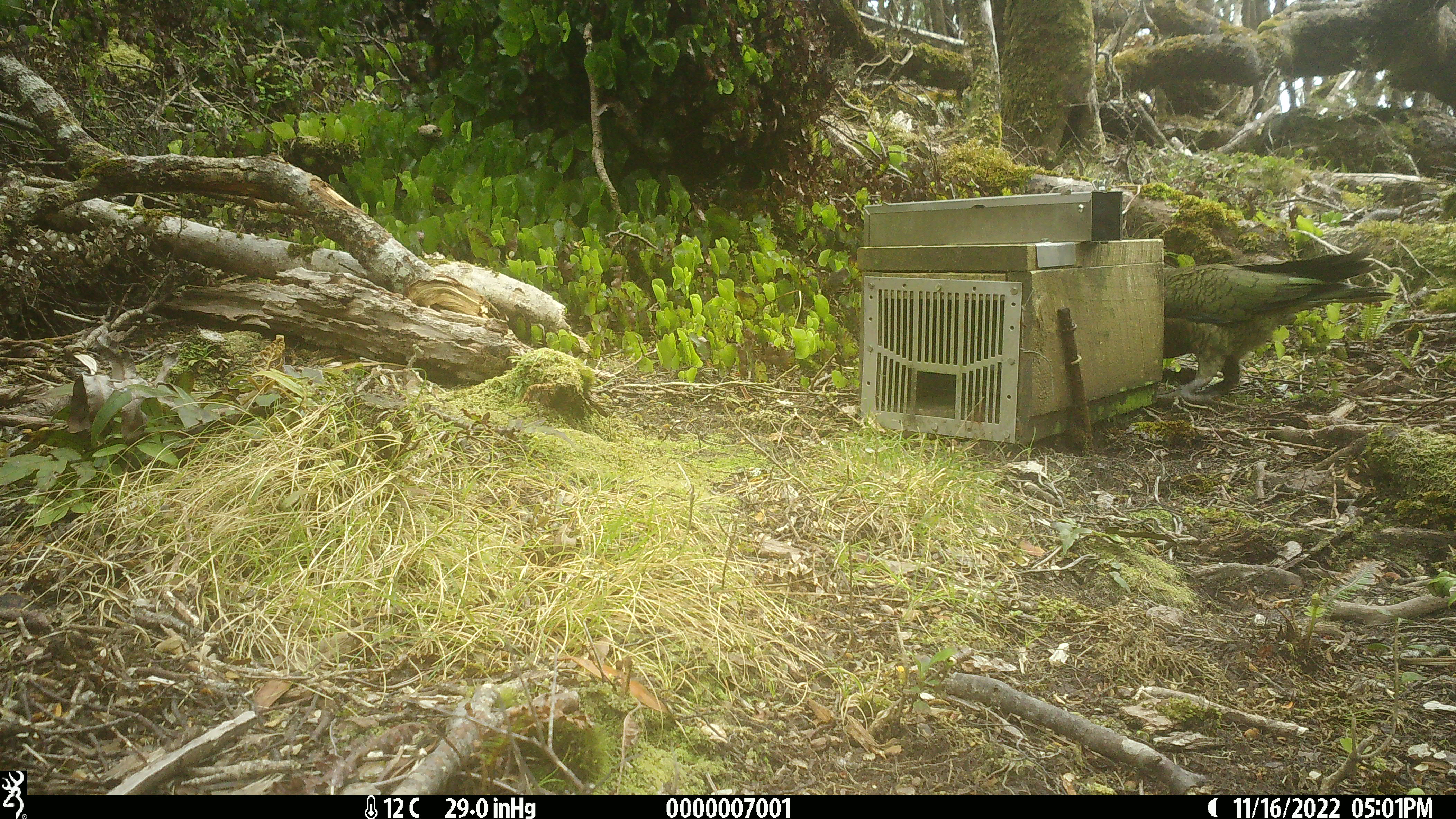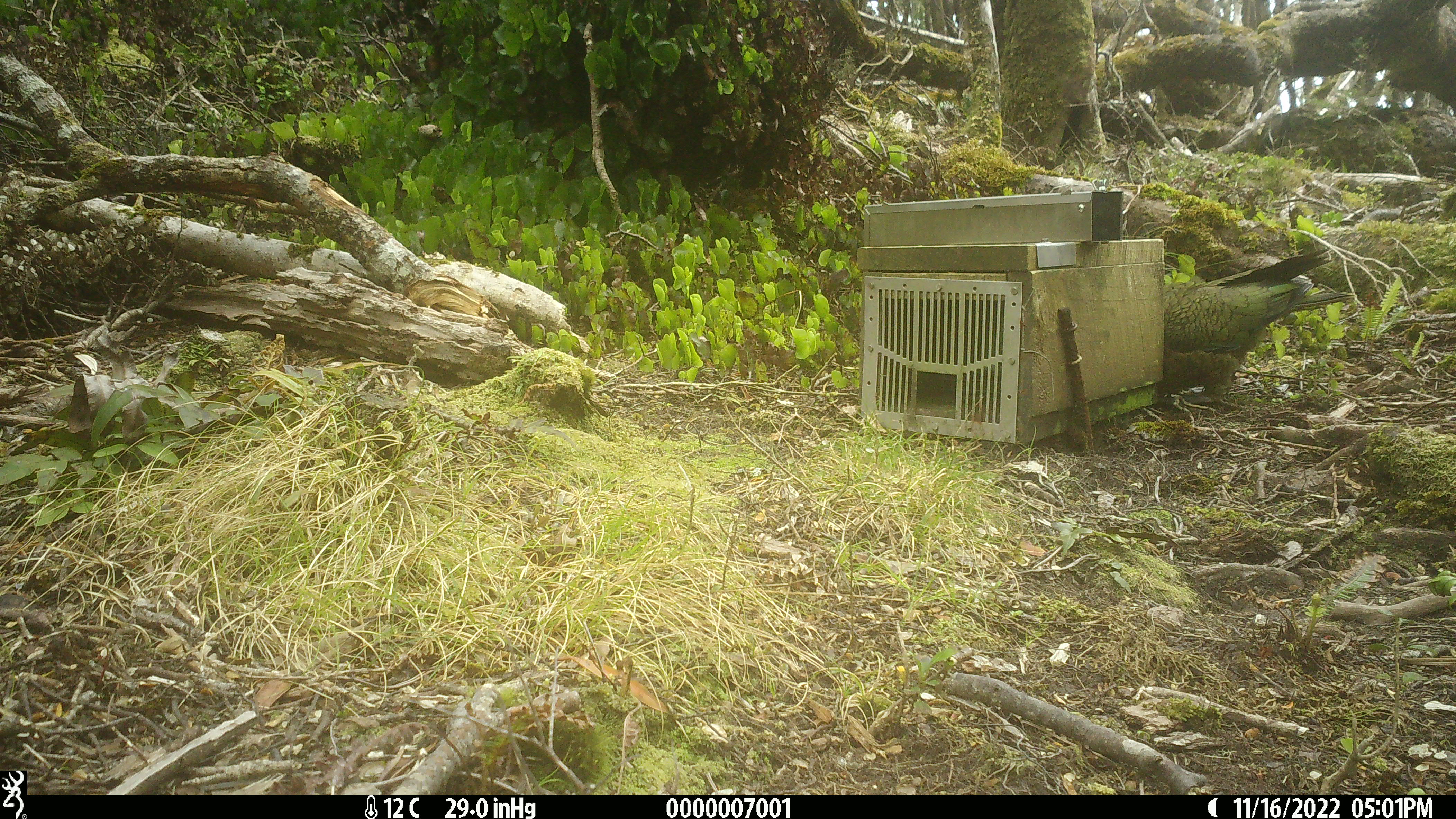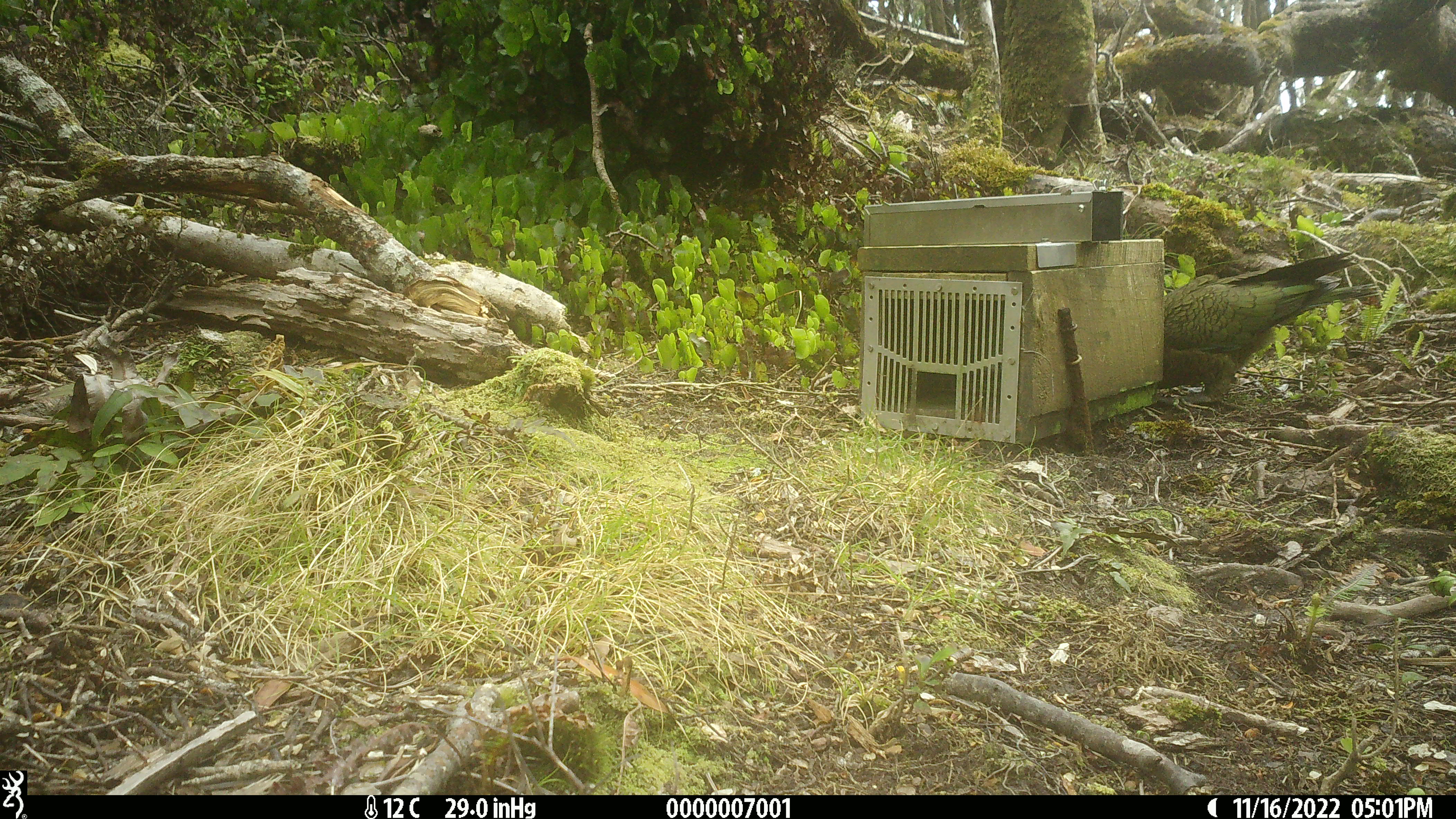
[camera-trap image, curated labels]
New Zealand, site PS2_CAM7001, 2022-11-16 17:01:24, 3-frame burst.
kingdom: Animalia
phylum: Chordata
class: Aves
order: Psittaciformes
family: Strigopidae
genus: Nestor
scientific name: Nestor notabilis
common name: kea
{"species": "kea (Nestor notabilis)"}